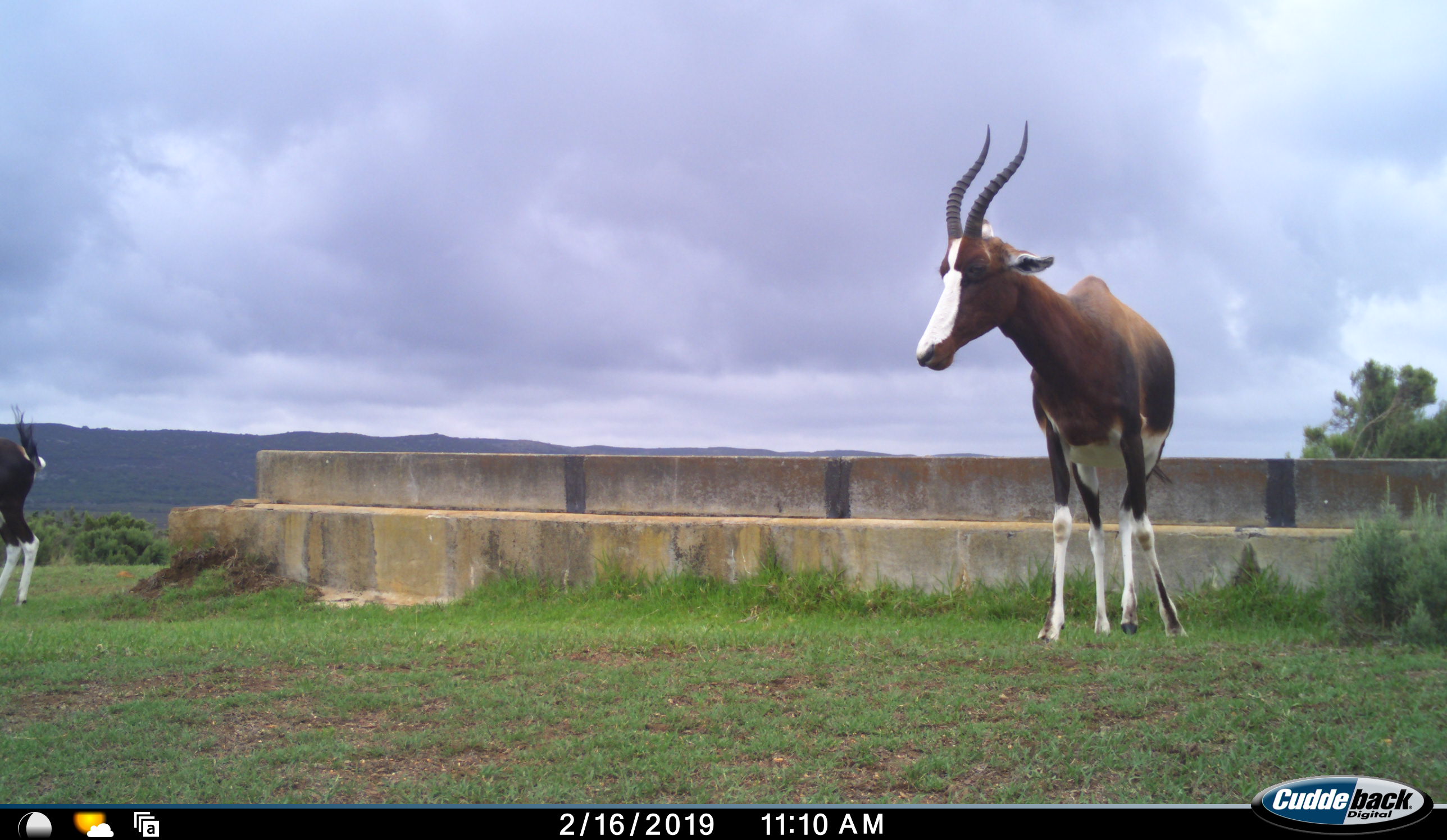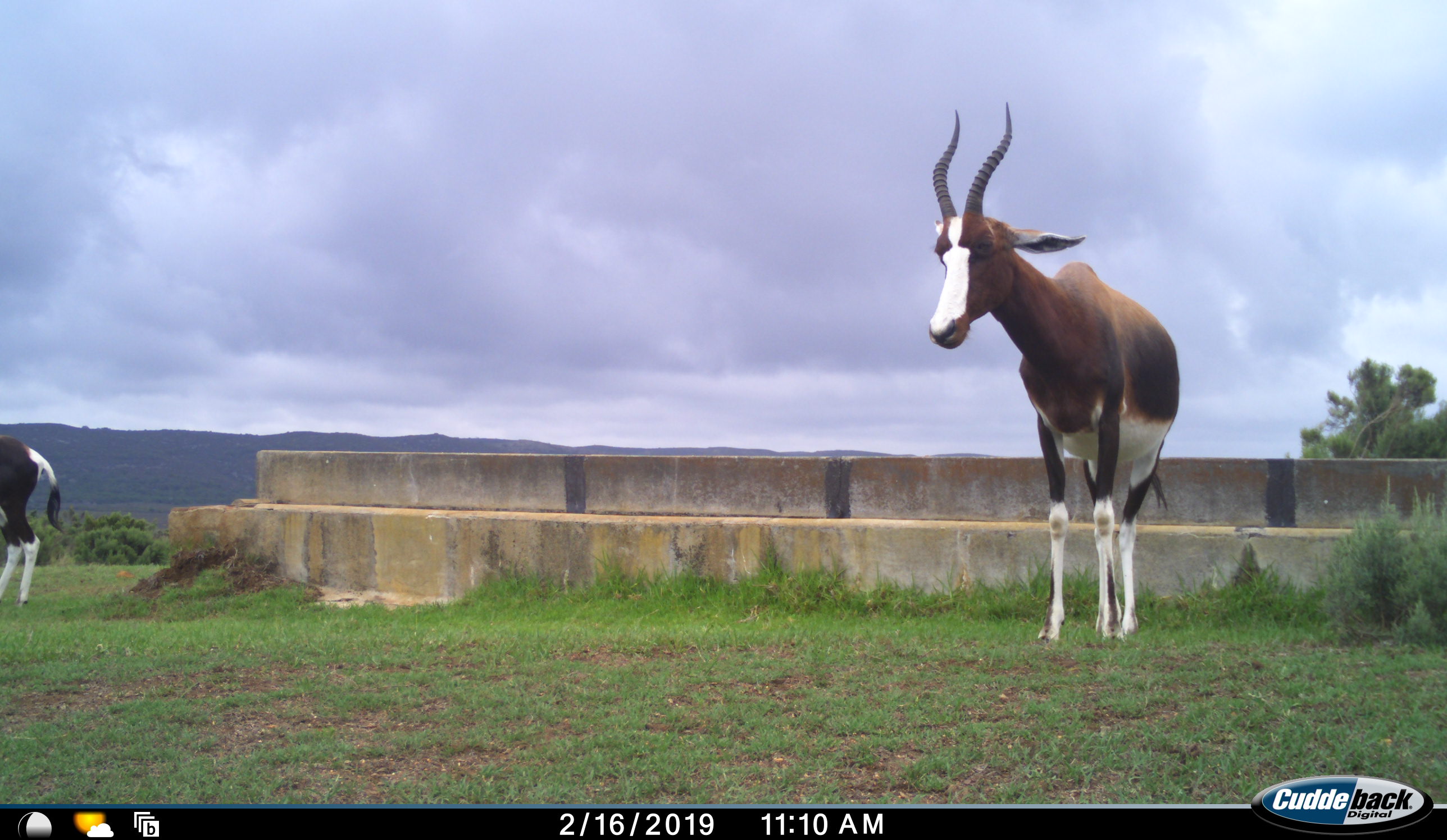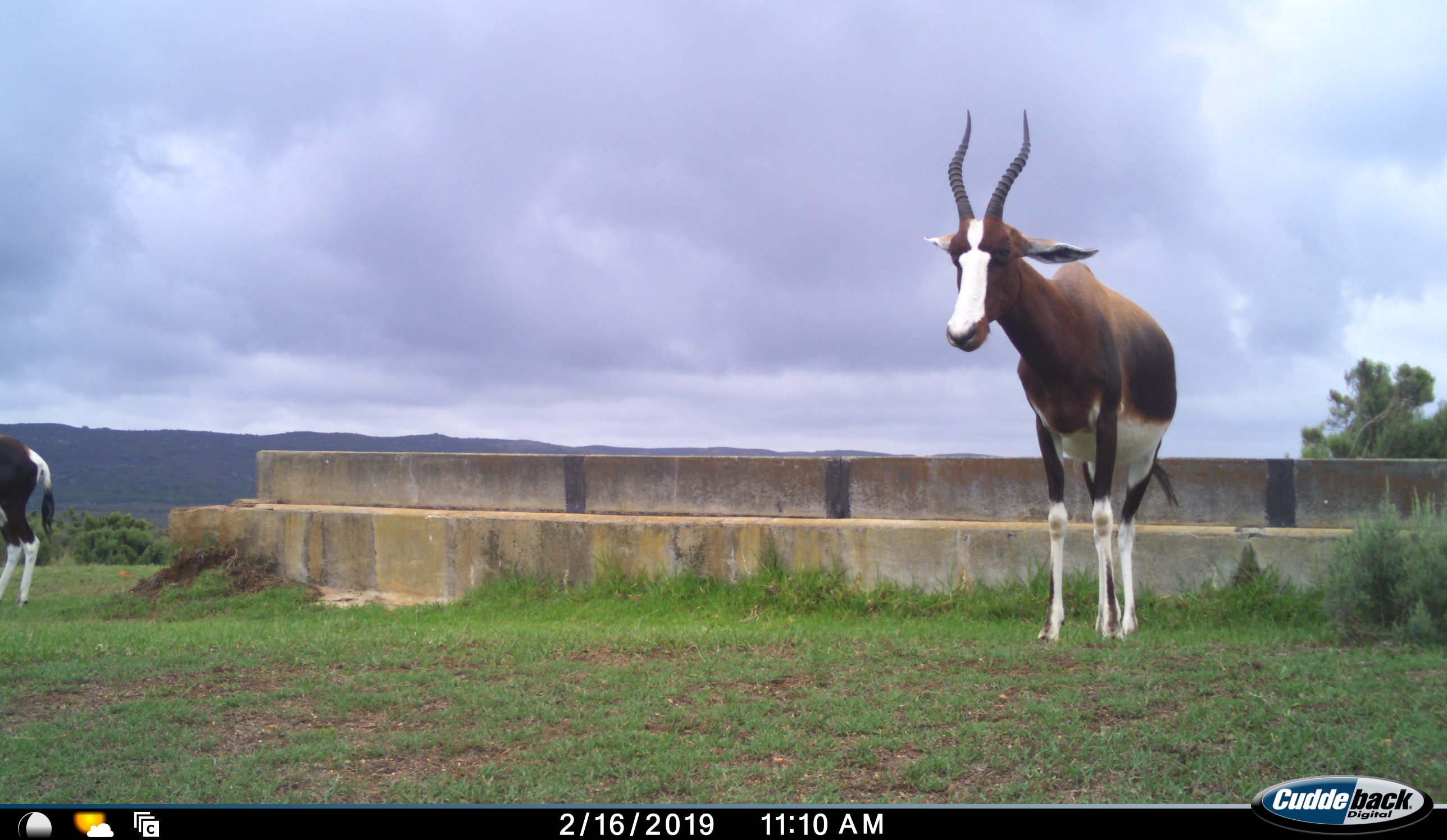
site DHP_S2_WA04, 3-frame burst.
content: unidentified animal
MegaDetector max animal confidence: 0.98